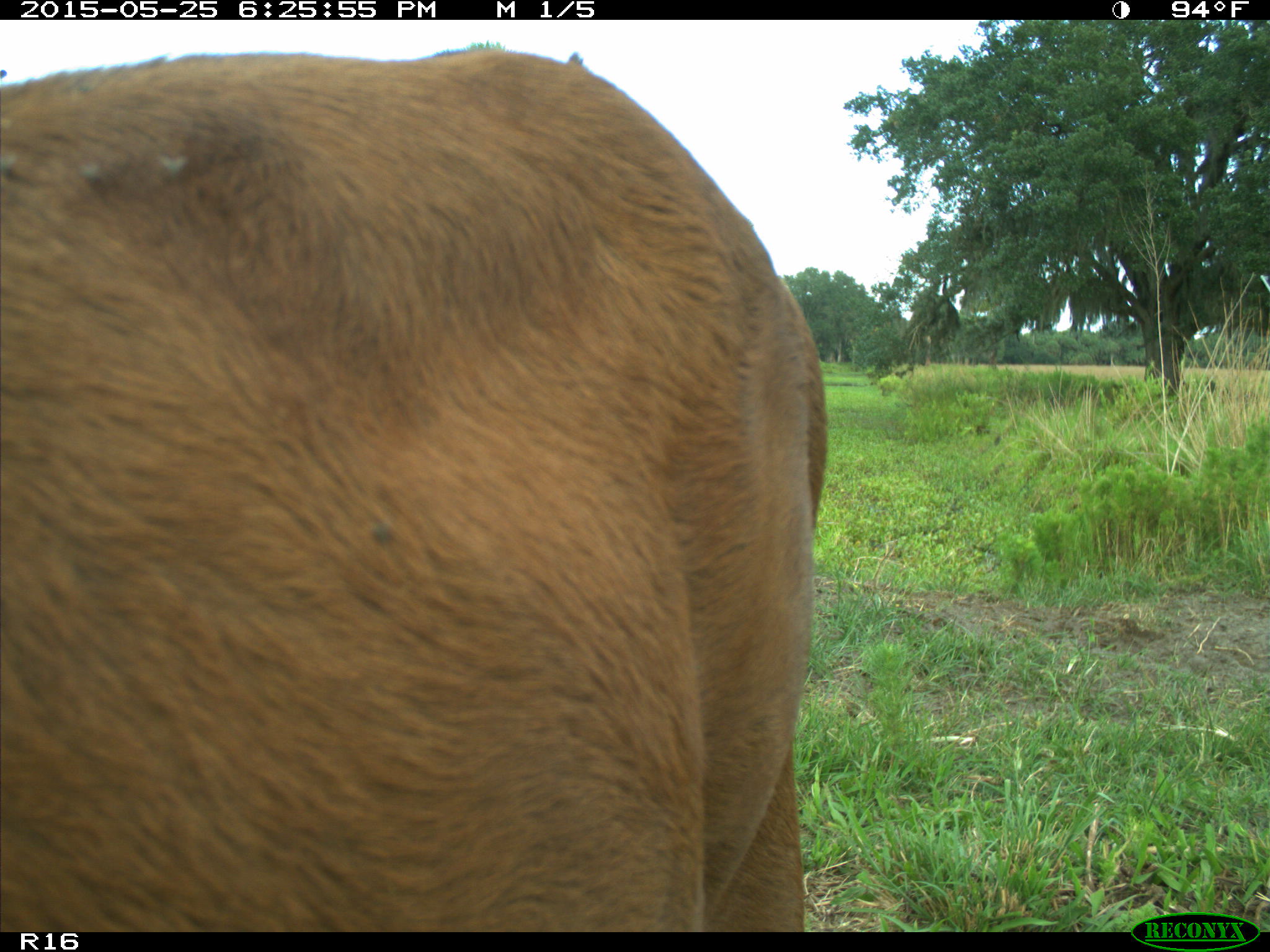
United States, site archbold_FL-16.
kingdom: Animalia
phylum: Chordata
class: Mammalia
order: Artiodactyla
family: Bovidae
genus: Bos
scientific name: Bos taurus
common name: domestic cow